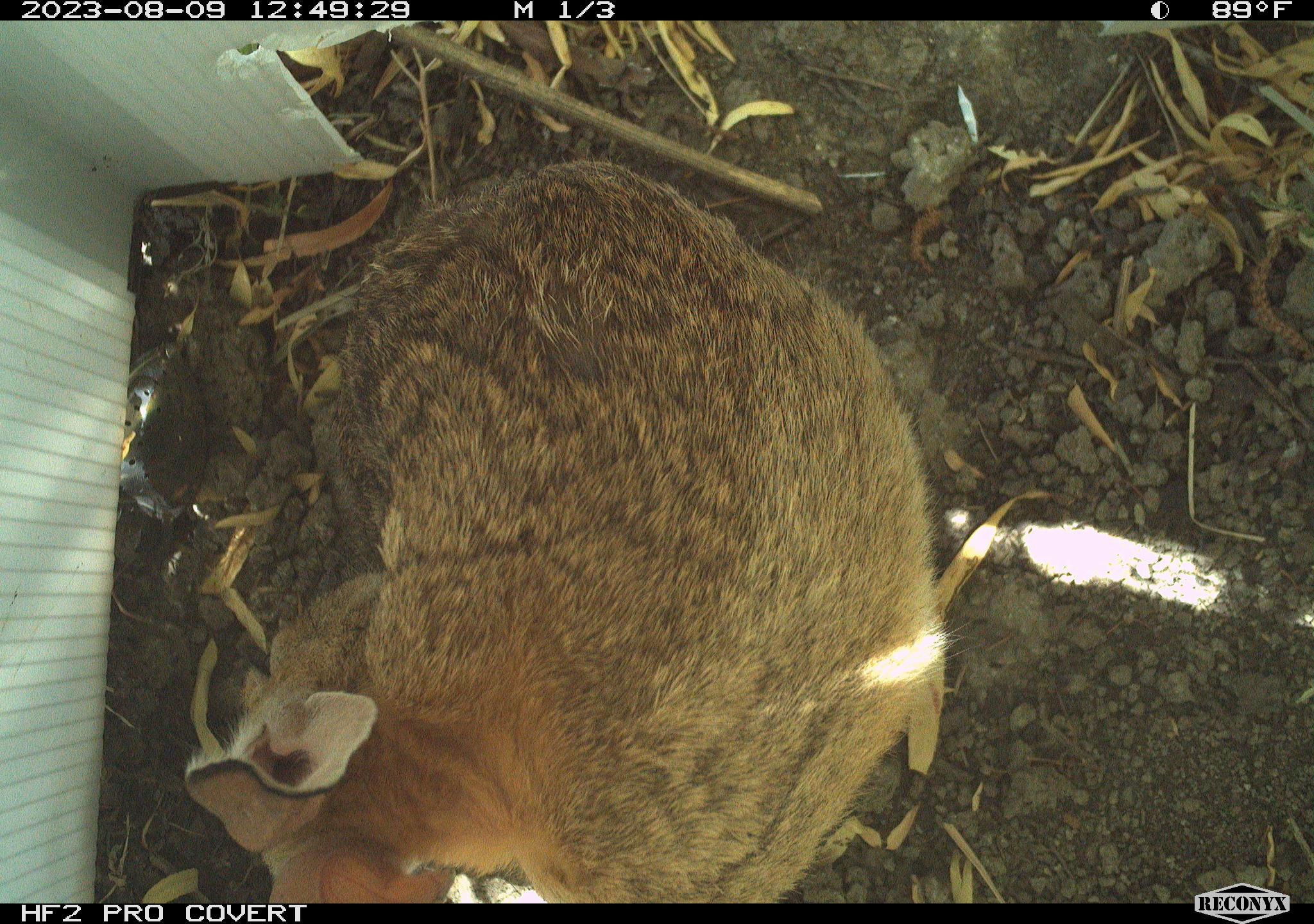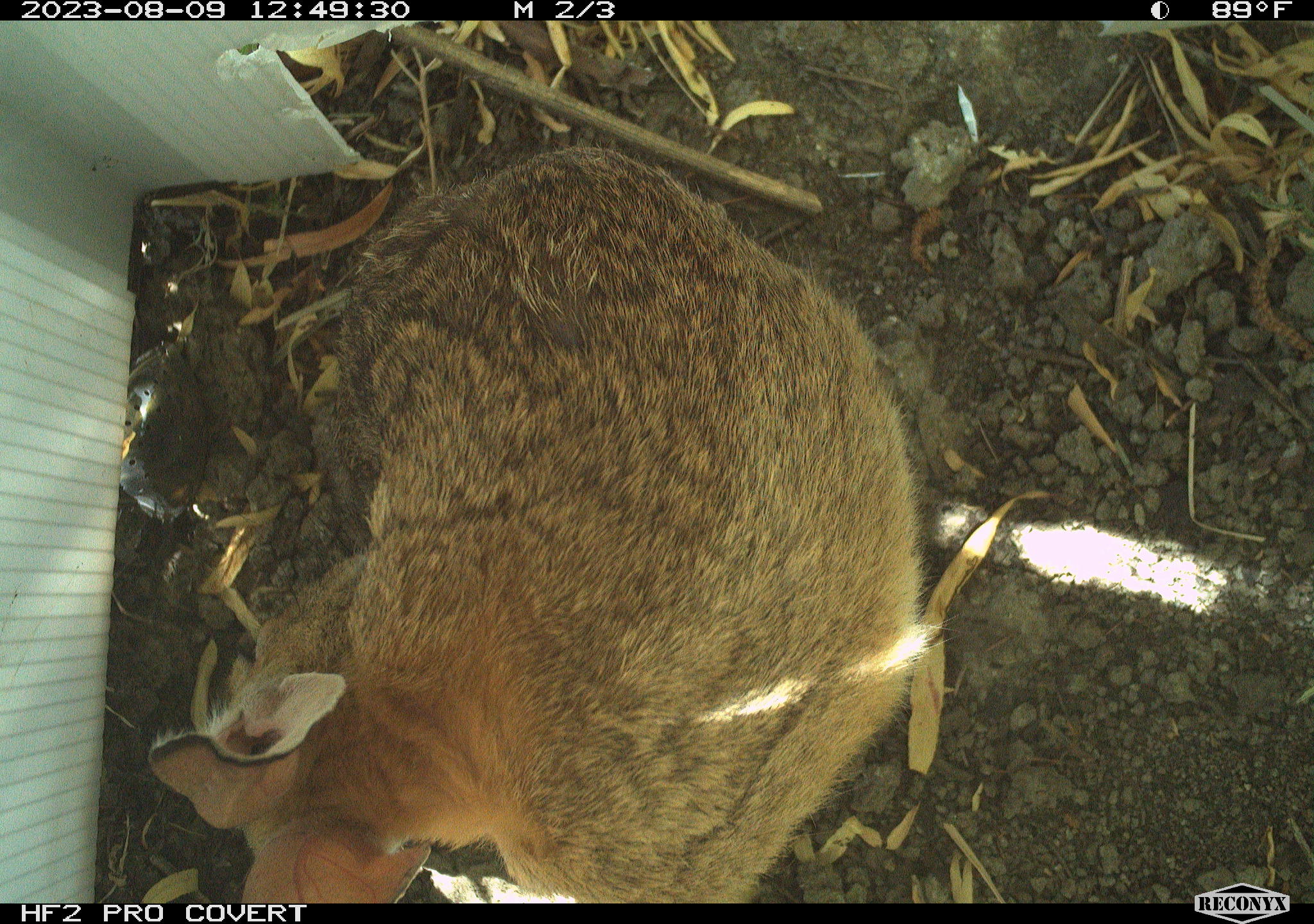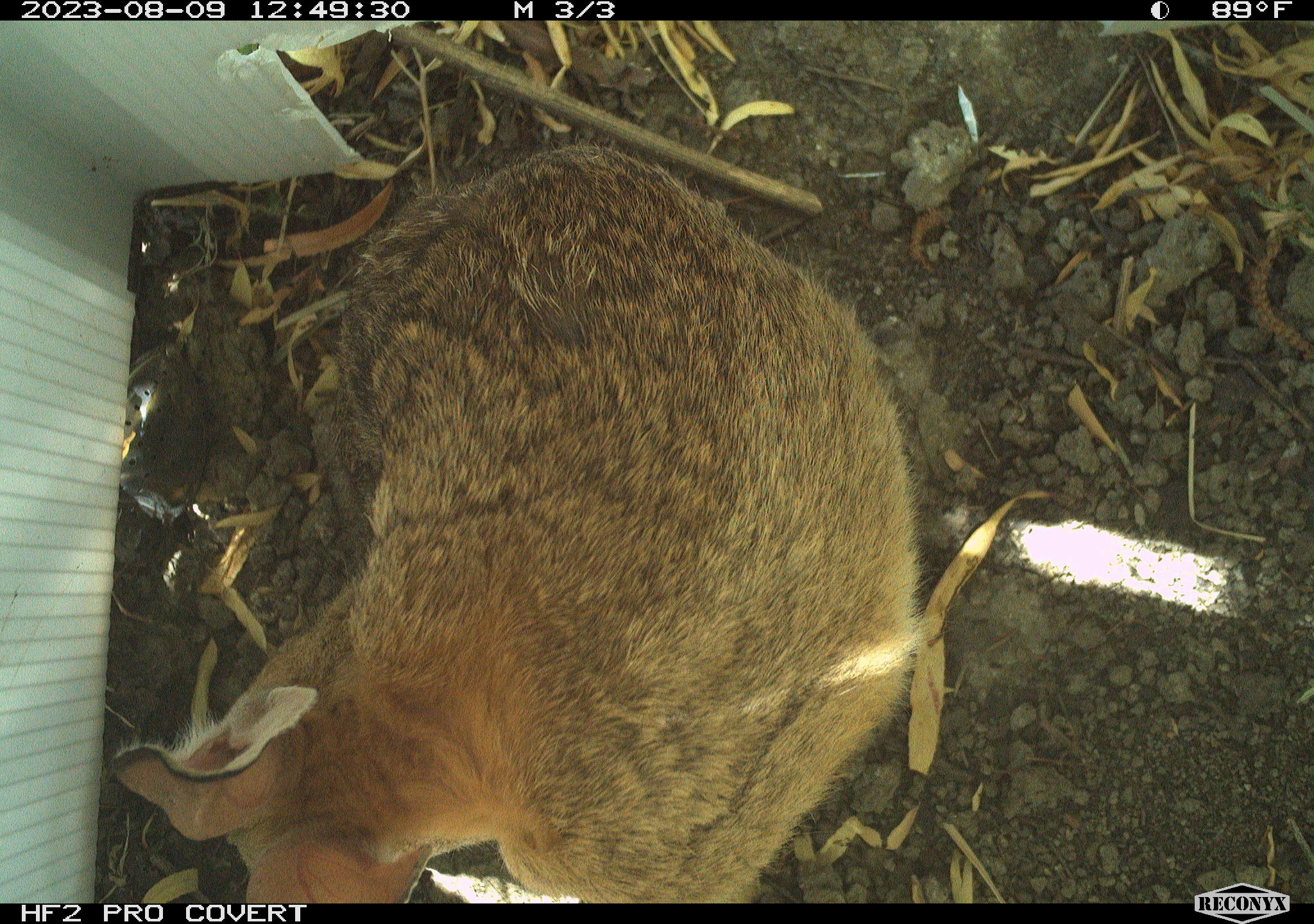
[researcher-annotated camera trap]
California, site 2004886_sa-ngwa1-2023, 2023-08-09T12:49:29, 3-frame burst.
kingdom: Animalia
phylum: Chordata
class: Mammalia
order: Lagomorpha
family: Leporidae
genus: Sylvilagus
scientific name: Sylvilagus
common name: cottontail rabbits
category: sylvilagus species